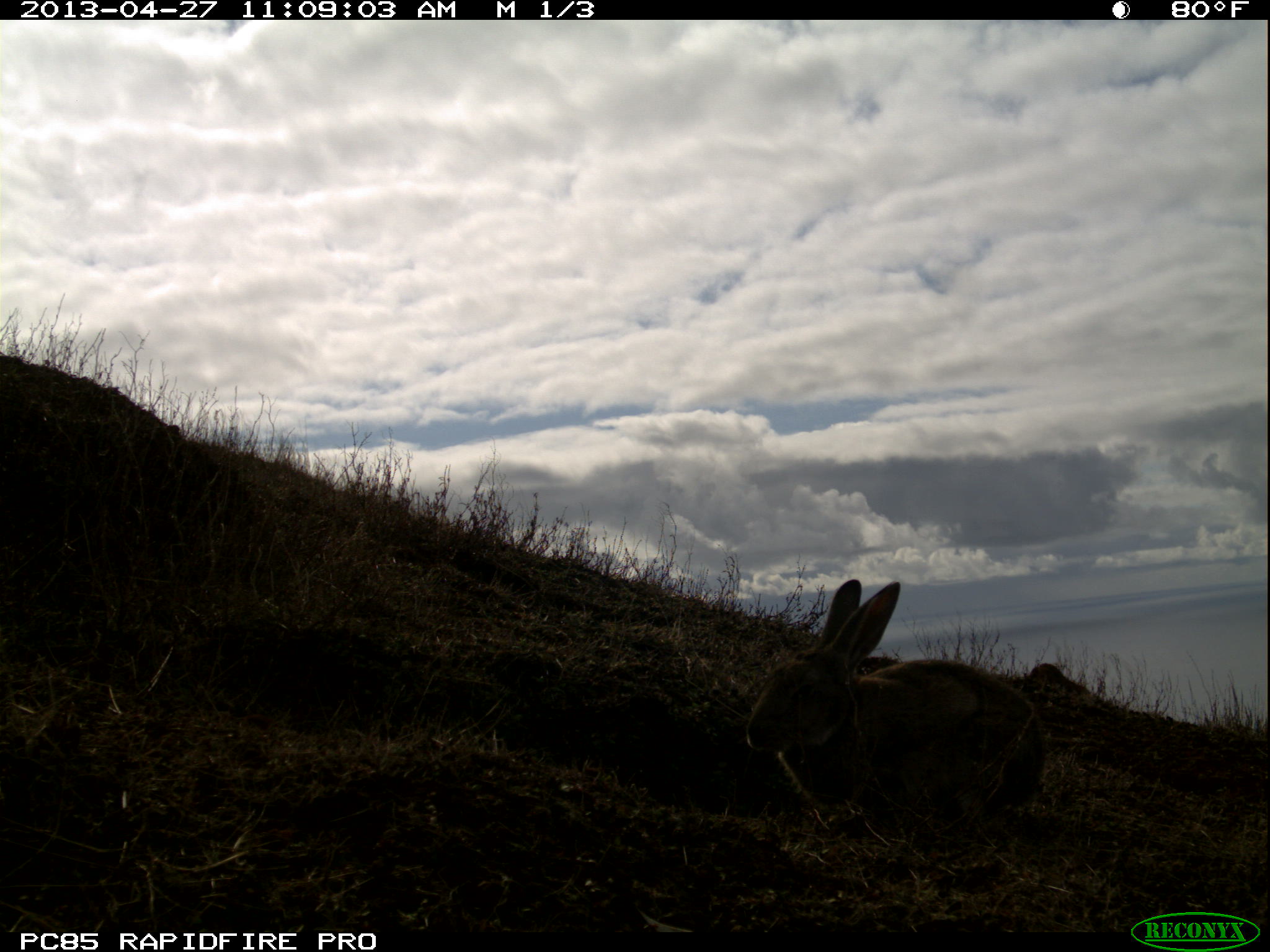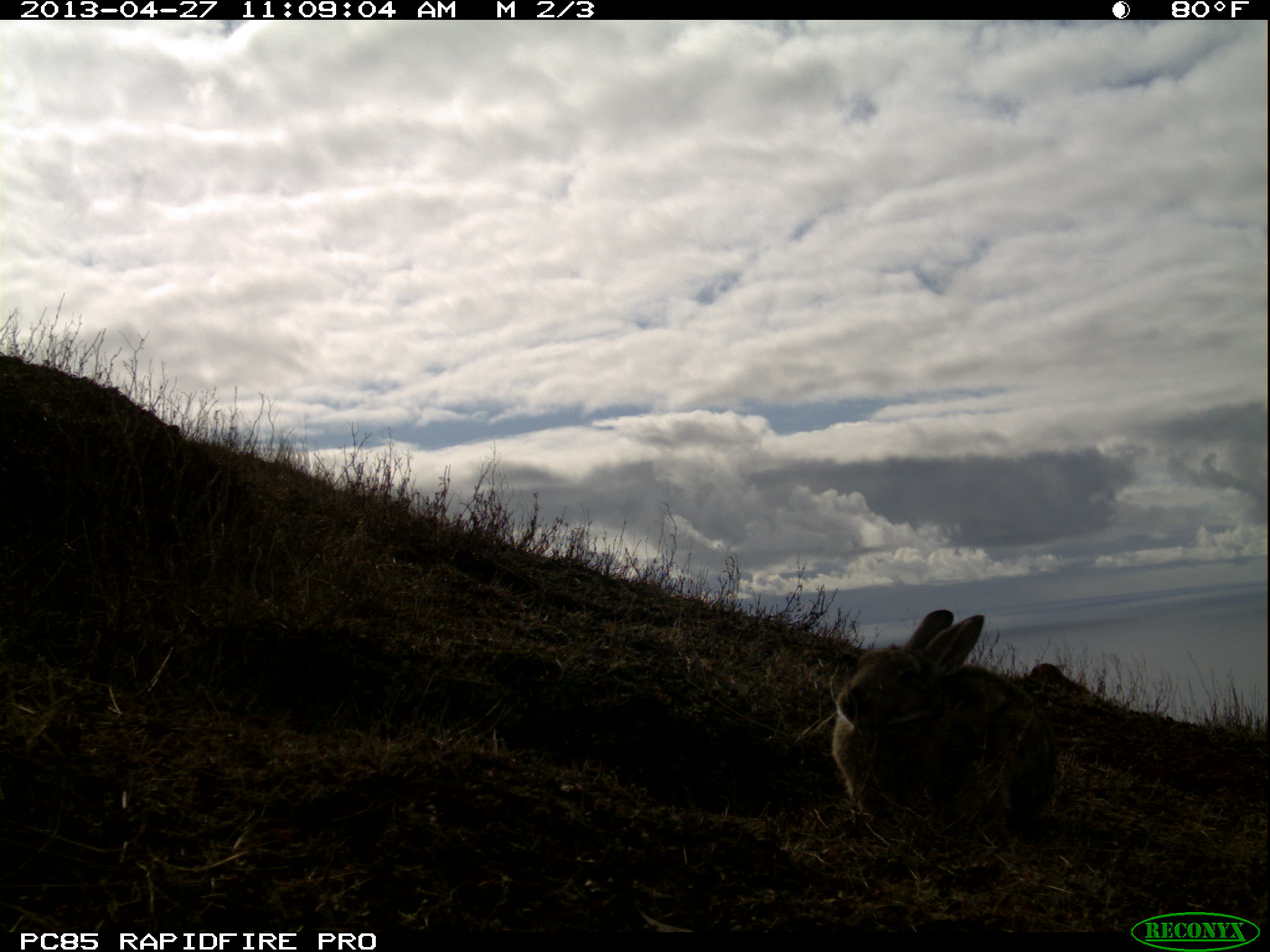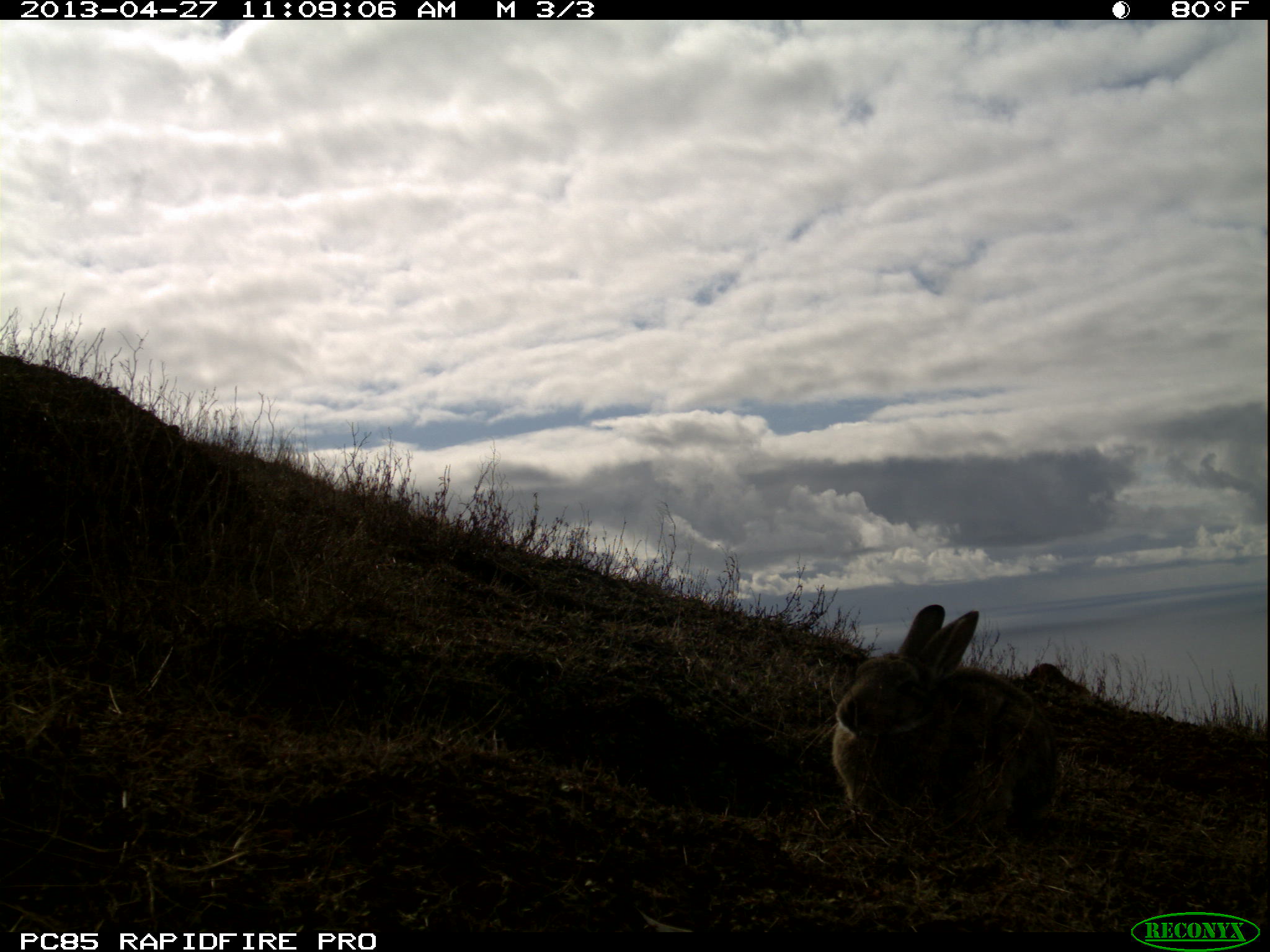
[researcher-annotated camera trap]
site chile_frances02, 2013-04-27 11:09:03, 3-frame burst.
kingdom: Animalia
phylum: Chordata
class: Mammalia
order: Lagomorpha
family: Leporidae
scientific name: Leporidae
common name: rabbits and hares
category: rabbit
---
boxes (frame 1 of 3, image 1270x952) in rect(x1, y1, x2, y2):
rabbit: rect(739, 574, 1047, 842)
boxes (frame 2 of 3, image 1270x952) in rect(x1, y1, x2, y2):
rabbit: rect(823, 606, 1066, 844)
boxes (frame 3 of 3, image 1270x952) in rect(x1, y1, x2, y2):
rabbit: rect(824, 601, 1062, 844)